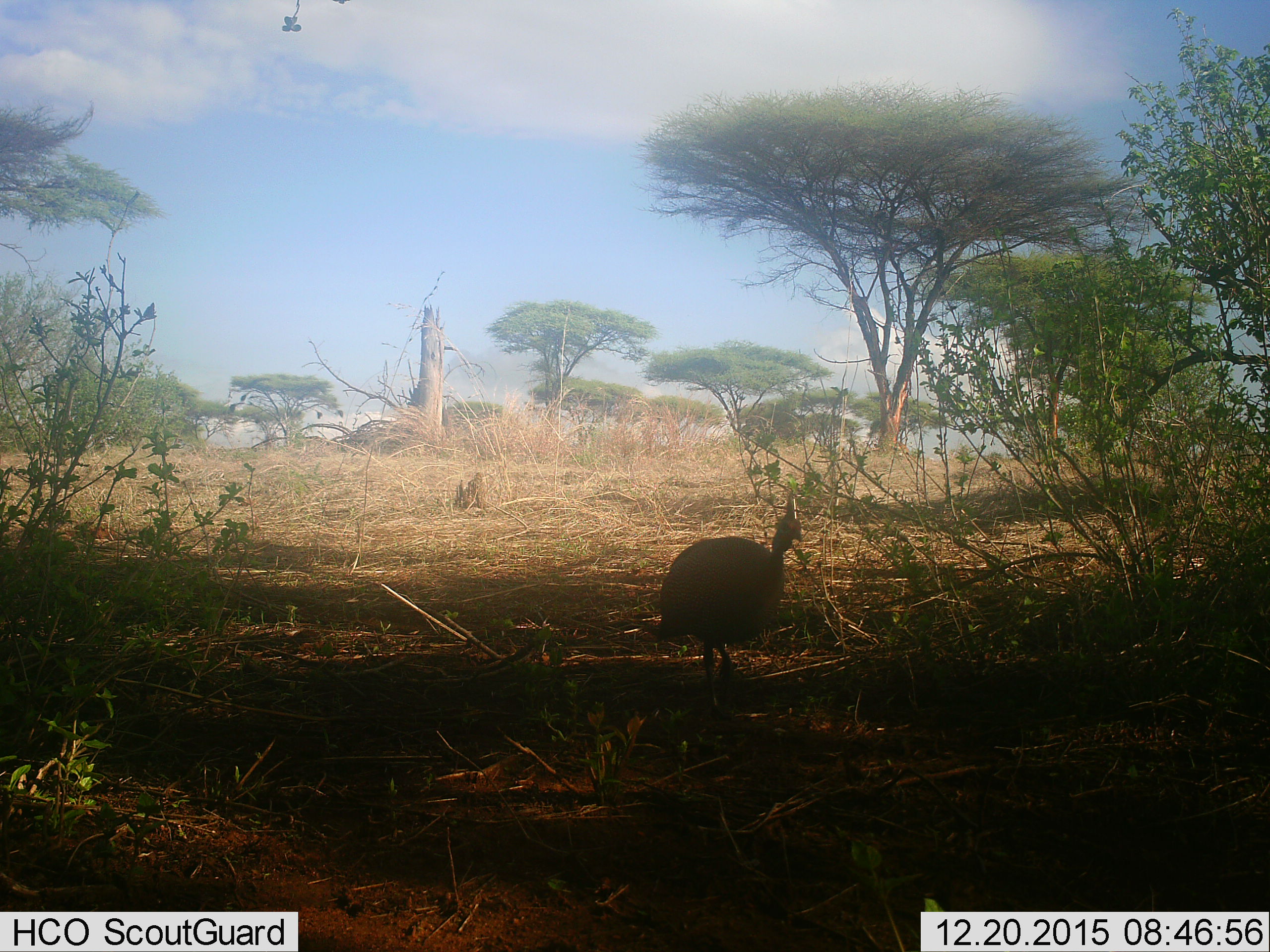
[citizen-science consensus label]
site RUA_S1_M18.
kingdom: Animalia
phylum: Chordata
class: Aves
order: Galliformes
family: Numididae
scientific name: Numididae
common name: guineafowl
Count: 1.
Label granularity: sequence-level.